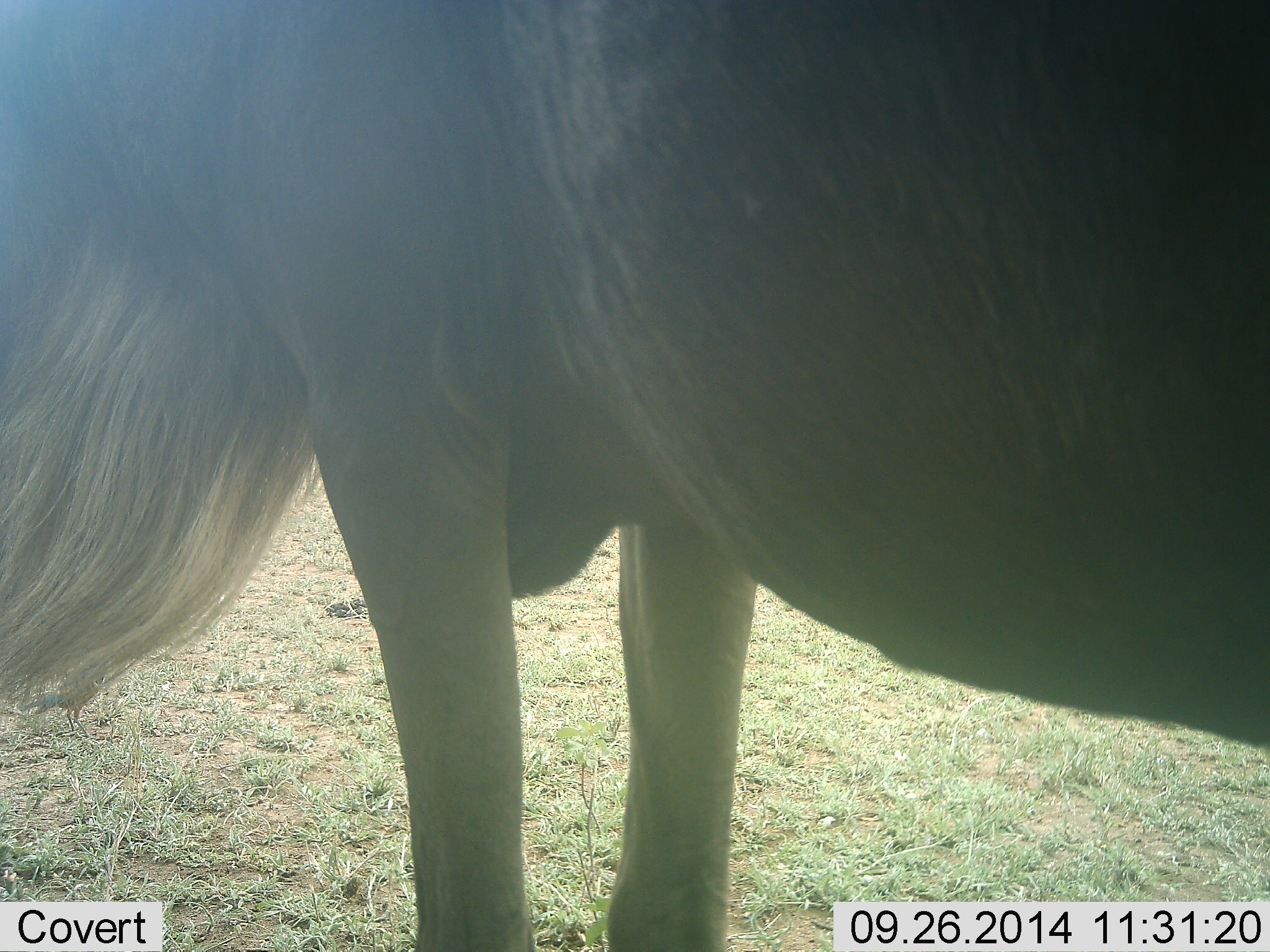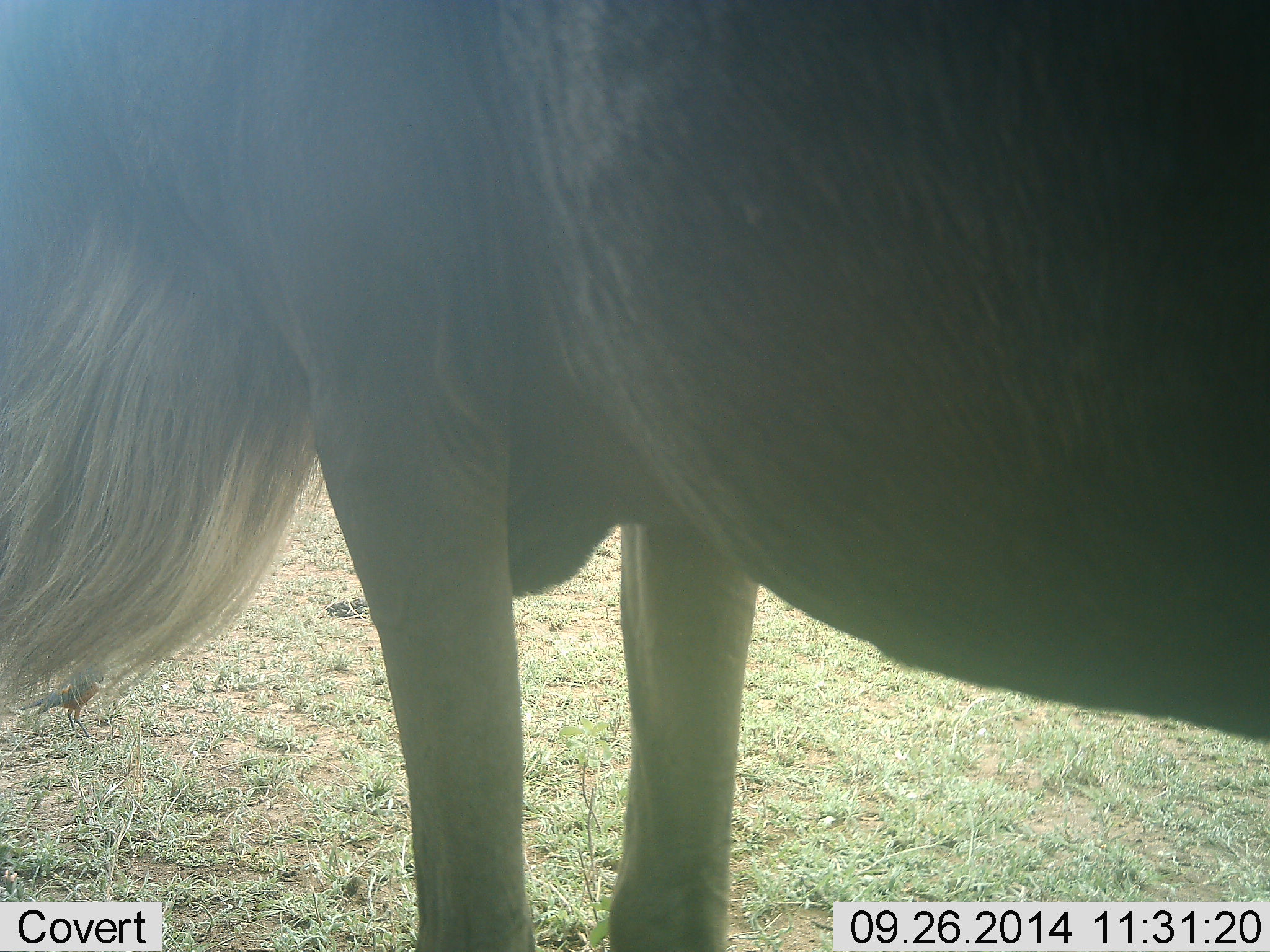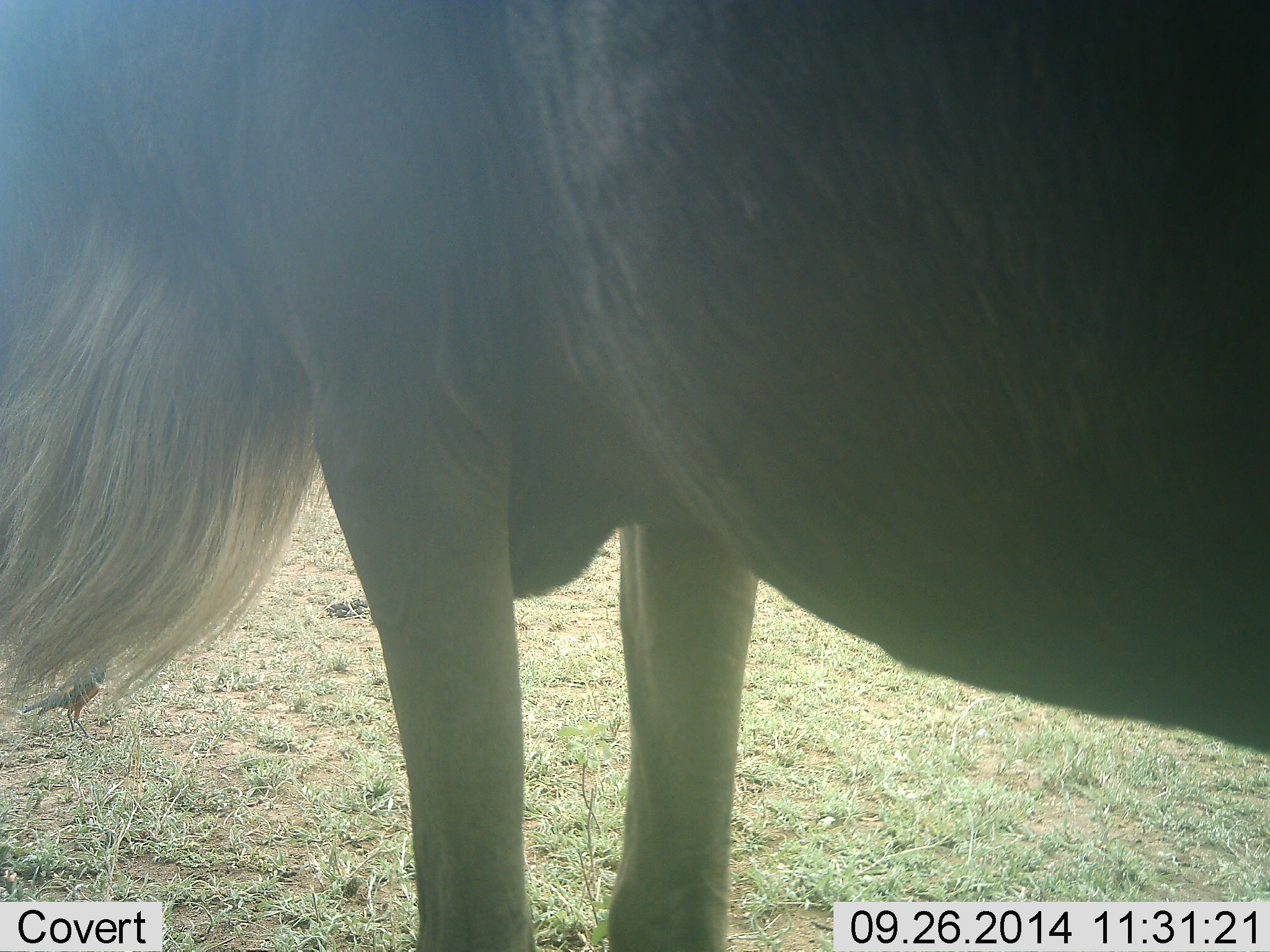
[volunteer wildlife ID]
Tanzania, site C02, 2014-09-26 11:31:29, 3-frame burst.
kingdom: Animalia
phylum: Chordata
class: Mammalia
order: Artiodactyla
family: Bovidae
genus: Connochaetes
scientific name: Connochaetes taurinus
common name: blue wildebeest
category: wildebeest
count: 1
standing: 92%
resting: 8%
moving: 0%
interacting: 0%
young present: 0%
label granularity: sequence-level